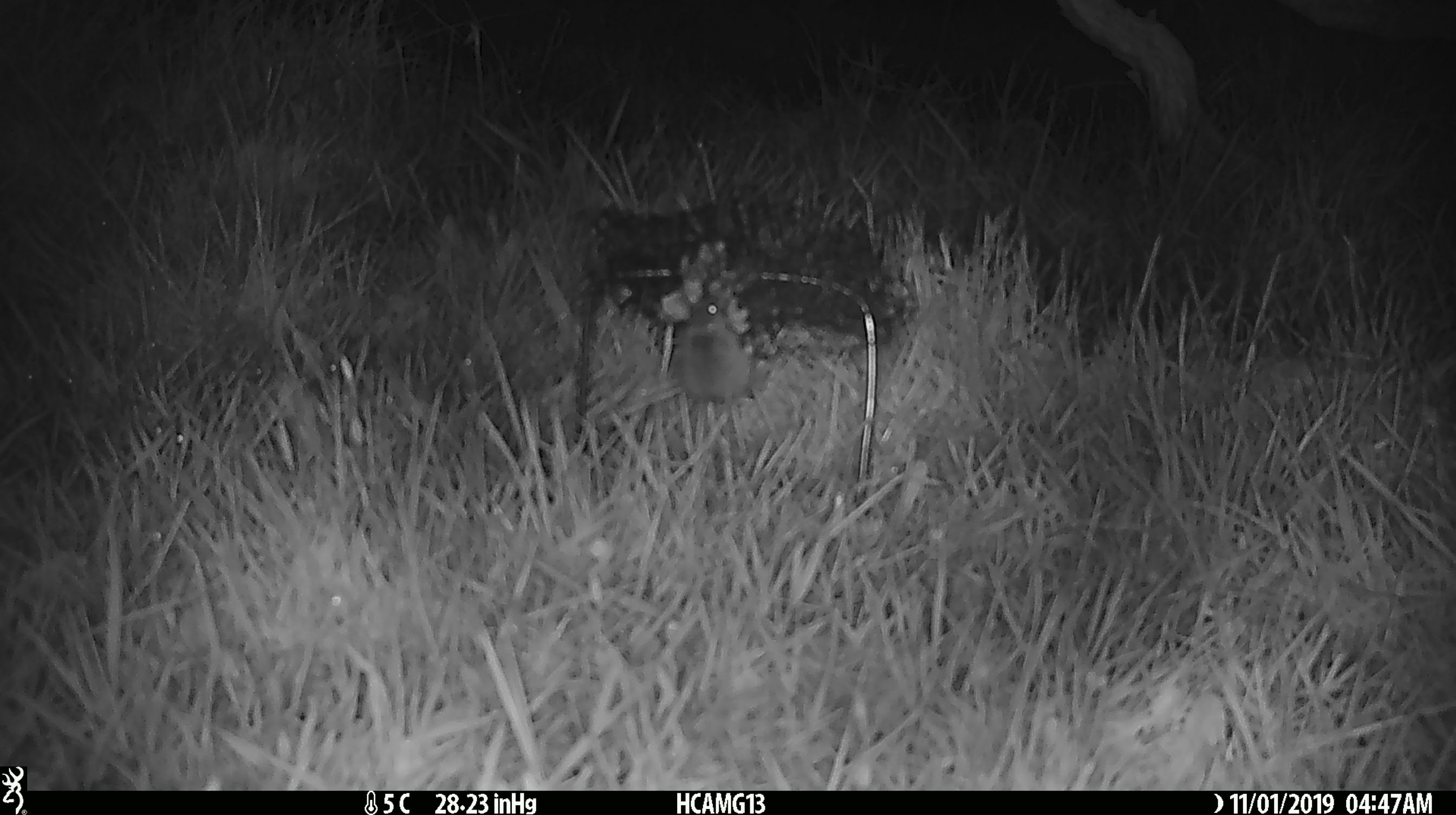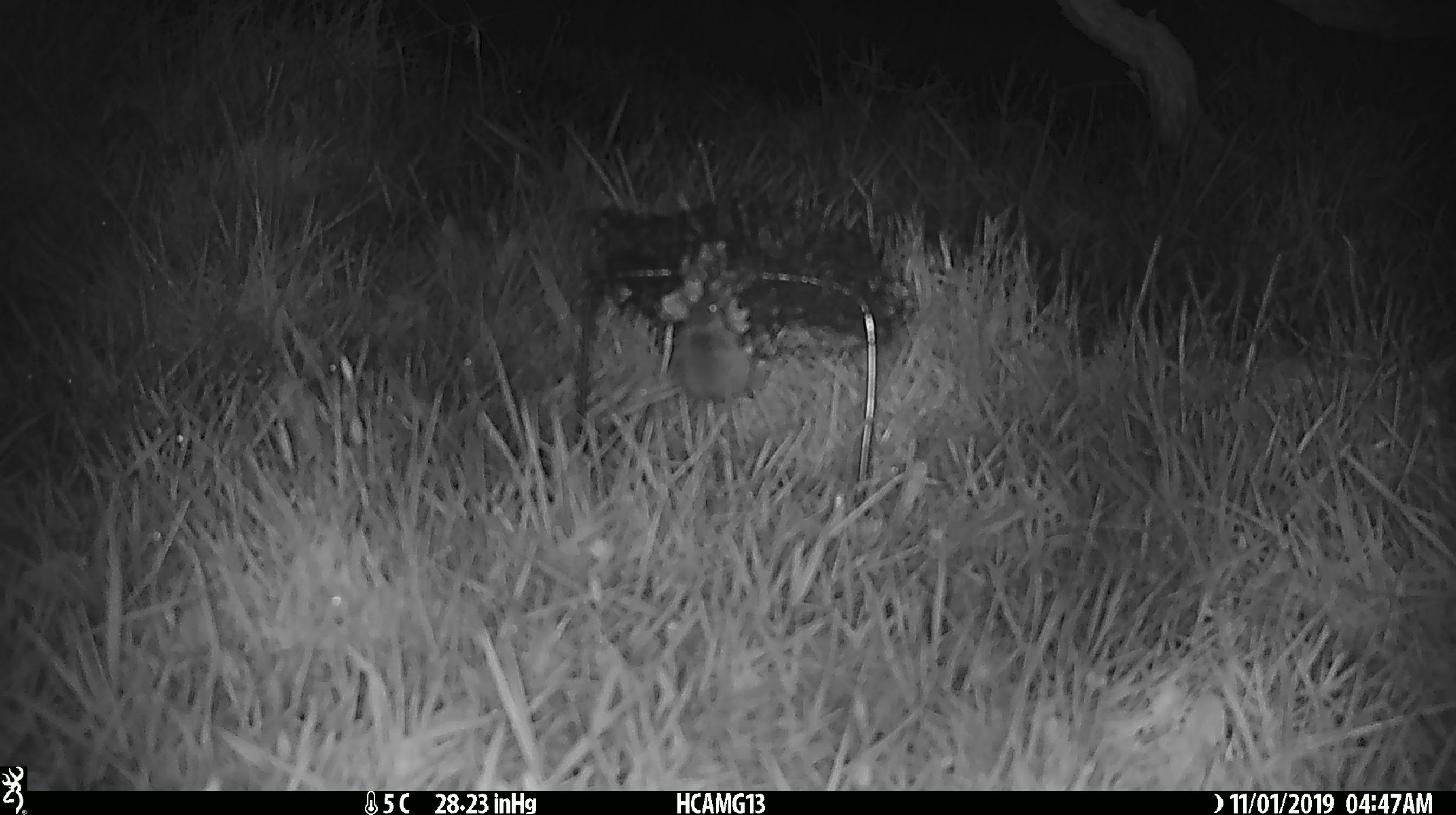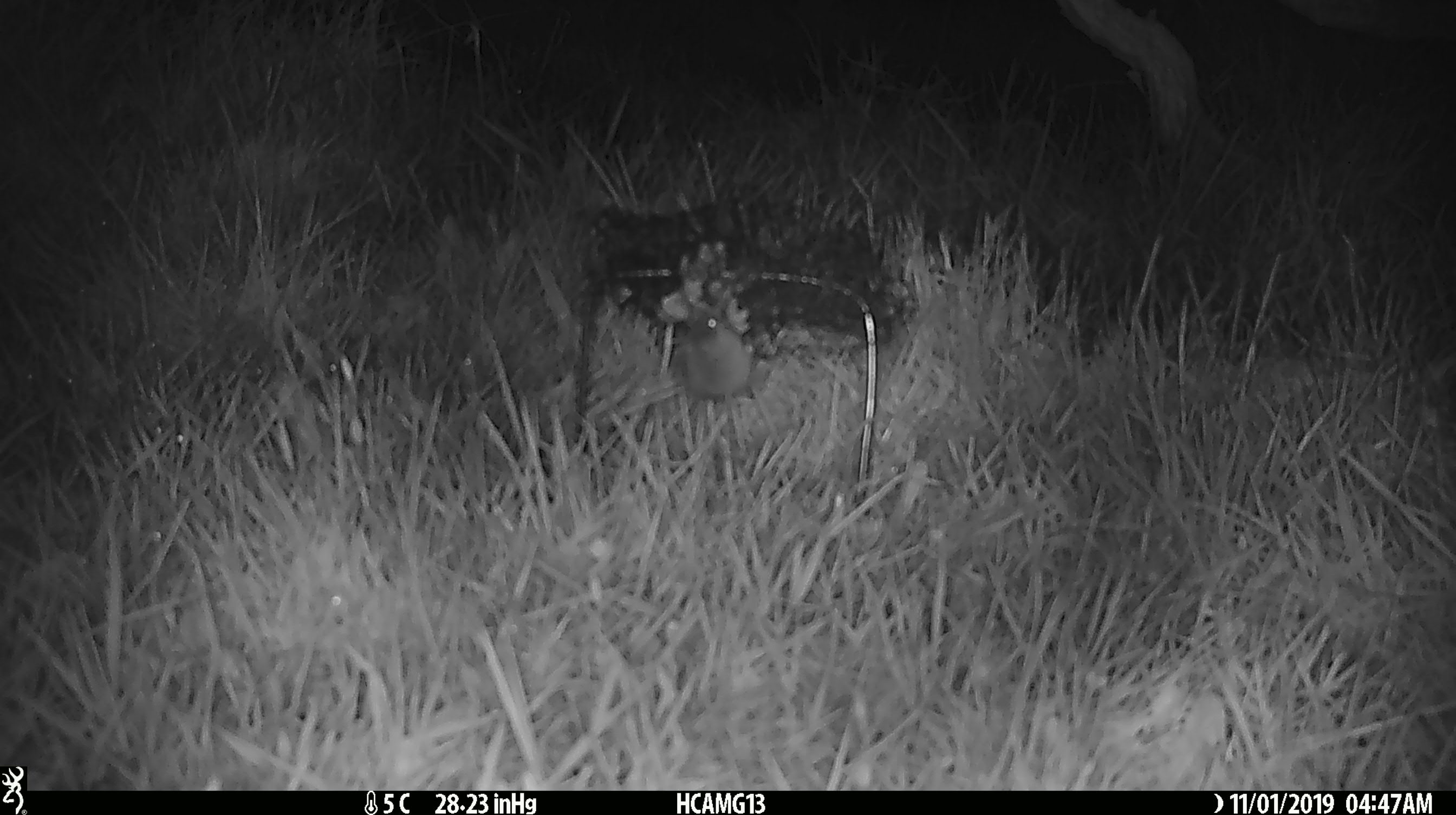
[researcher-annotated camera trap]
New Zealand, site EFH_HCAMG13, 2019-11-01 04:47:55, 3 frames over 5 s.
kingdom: Animalia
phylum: Chordata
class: Mammalia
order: Rodentia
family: Muridae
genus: Mus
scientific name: Mus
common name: mouse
Mouse (Mus).